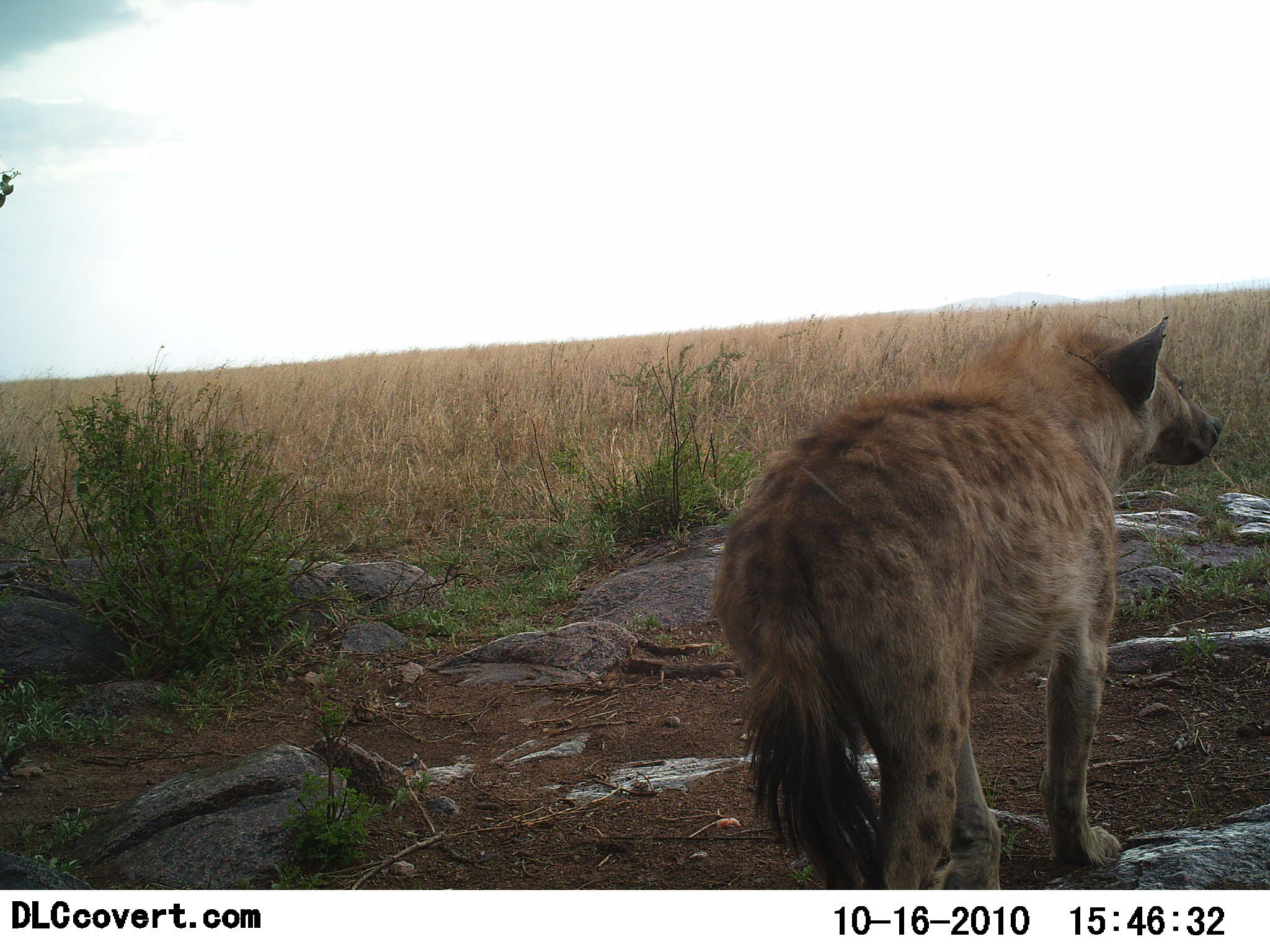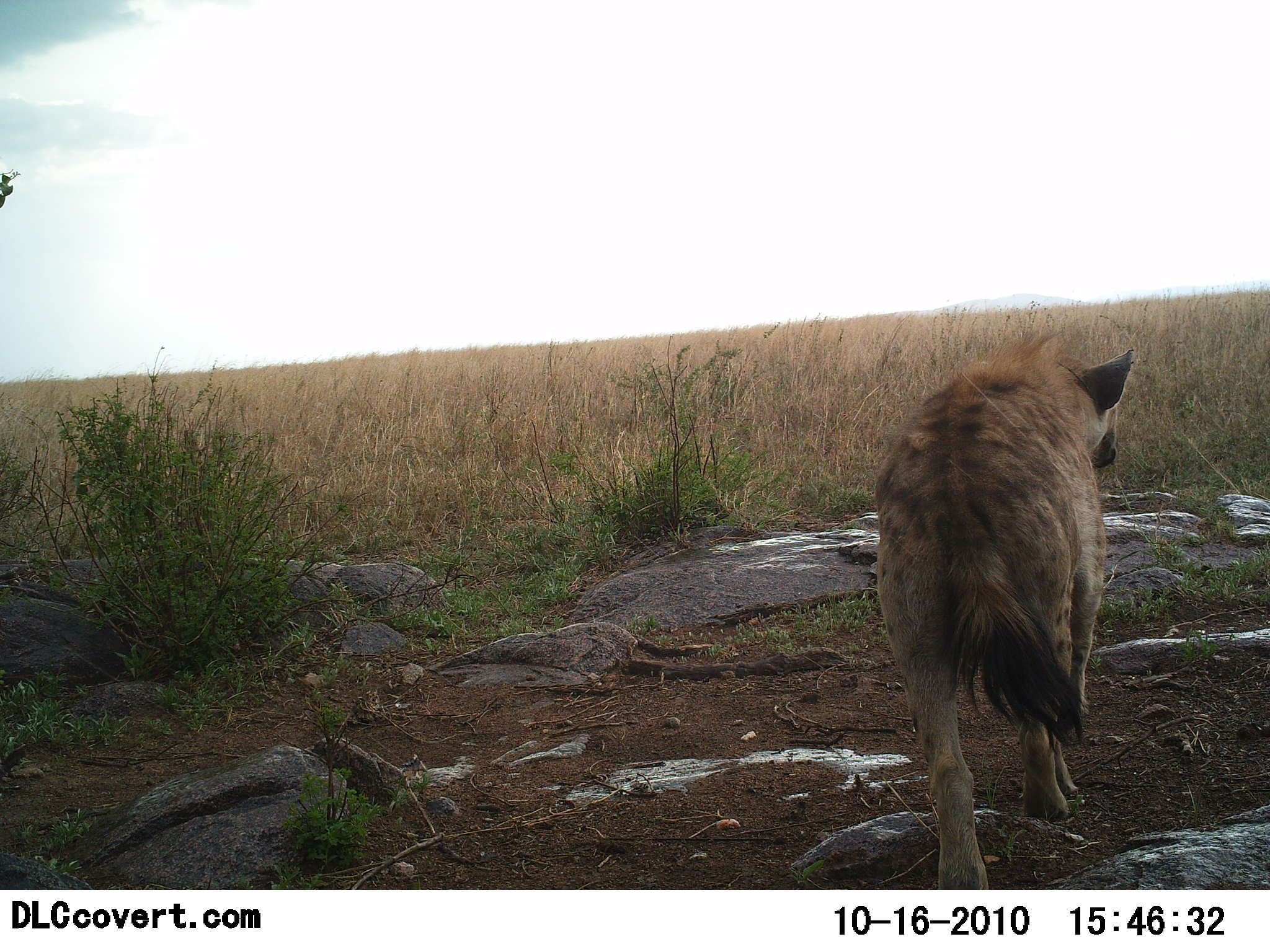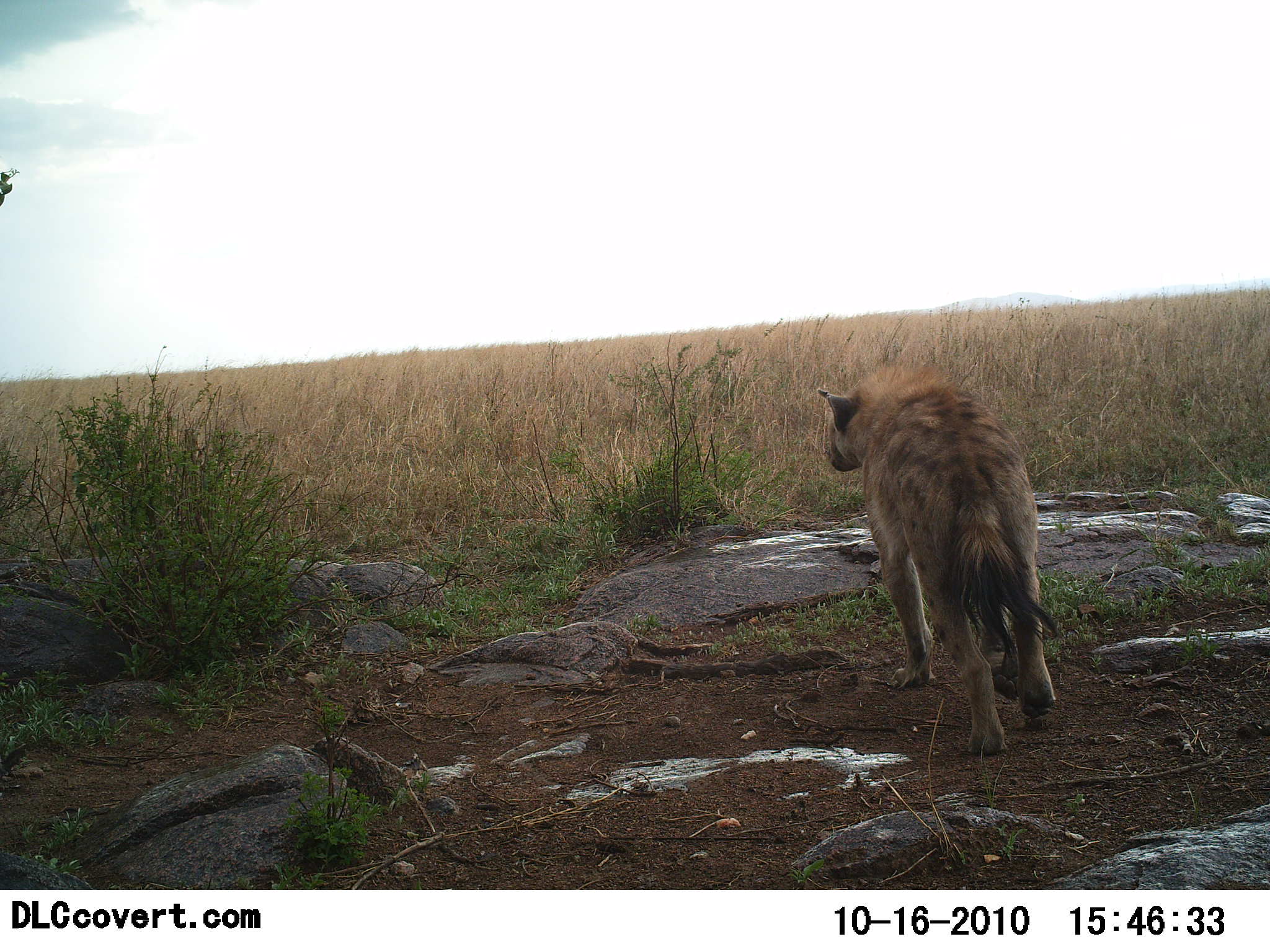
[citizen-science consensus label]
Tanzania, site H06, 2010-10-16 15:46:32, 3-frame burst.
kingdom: Animalia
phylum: Chordata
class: Mammalia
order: Carnivora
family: Hyaenidae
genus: Crocuta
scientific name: Crocuta crocuta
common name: spotted hyena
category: hyenaspotted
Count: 1.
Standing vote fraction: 14%.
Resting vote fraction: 0%.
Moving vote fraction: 93%.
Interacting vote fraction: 0%.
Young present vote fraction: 0%.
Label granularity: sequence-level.